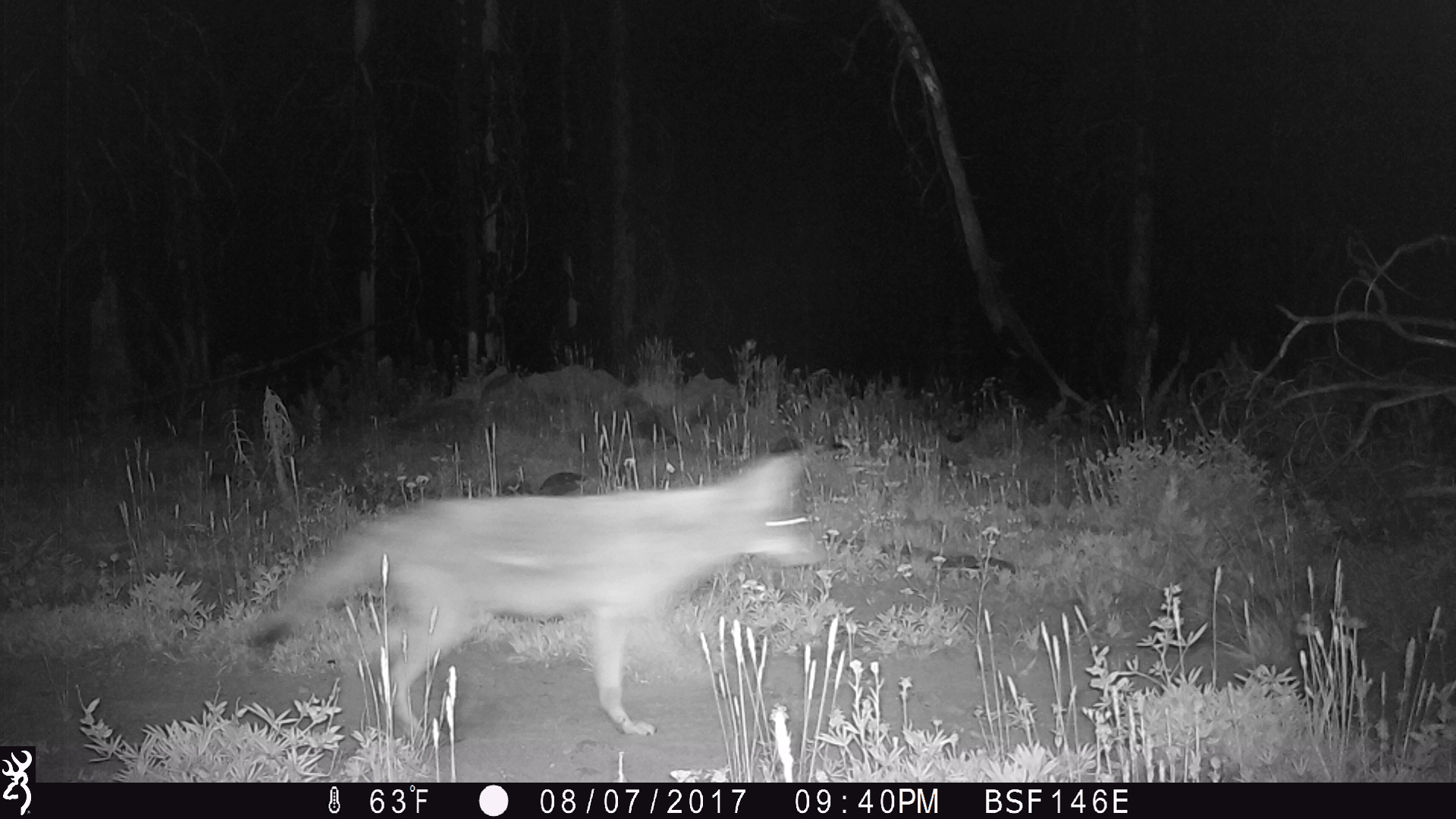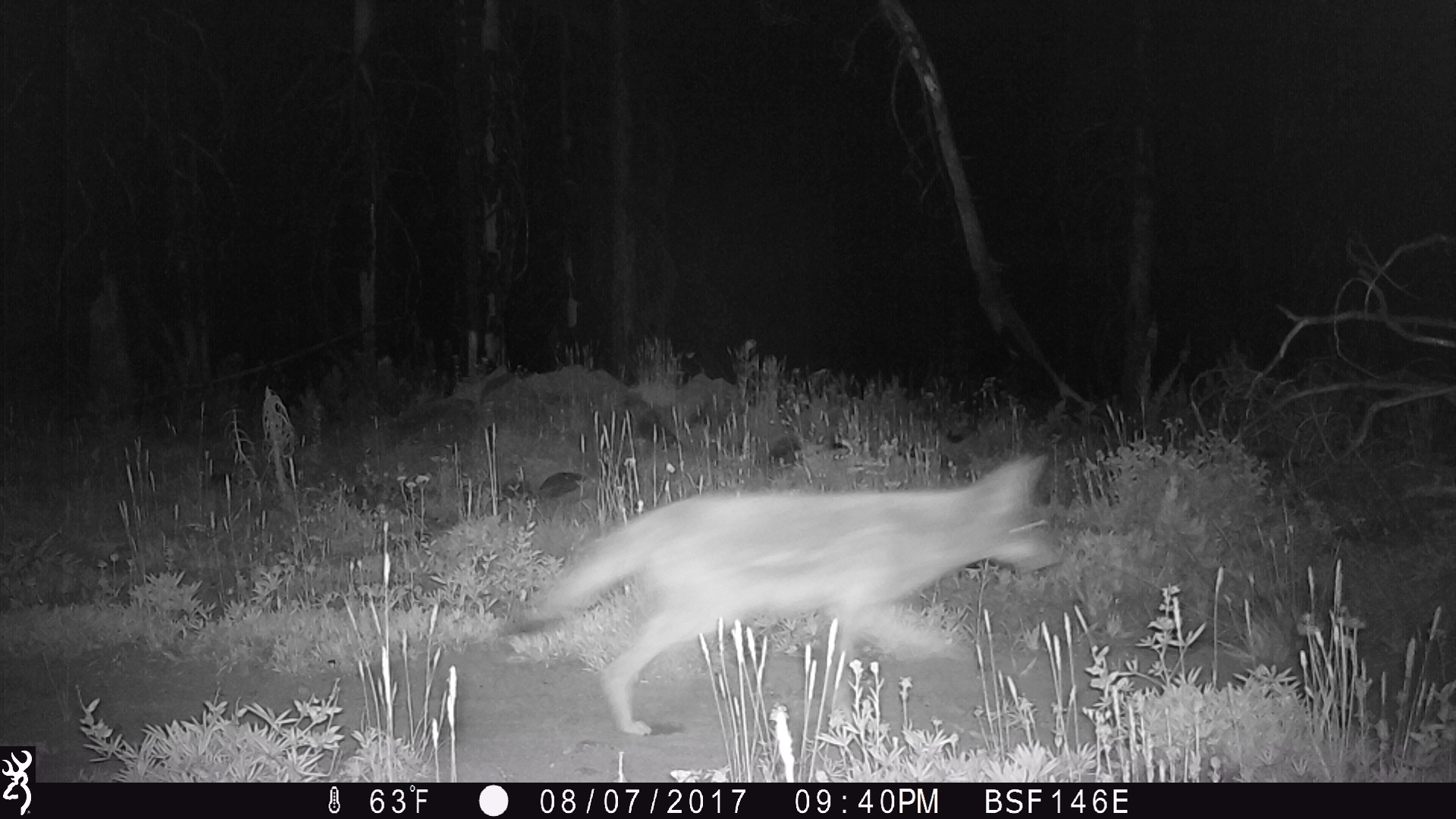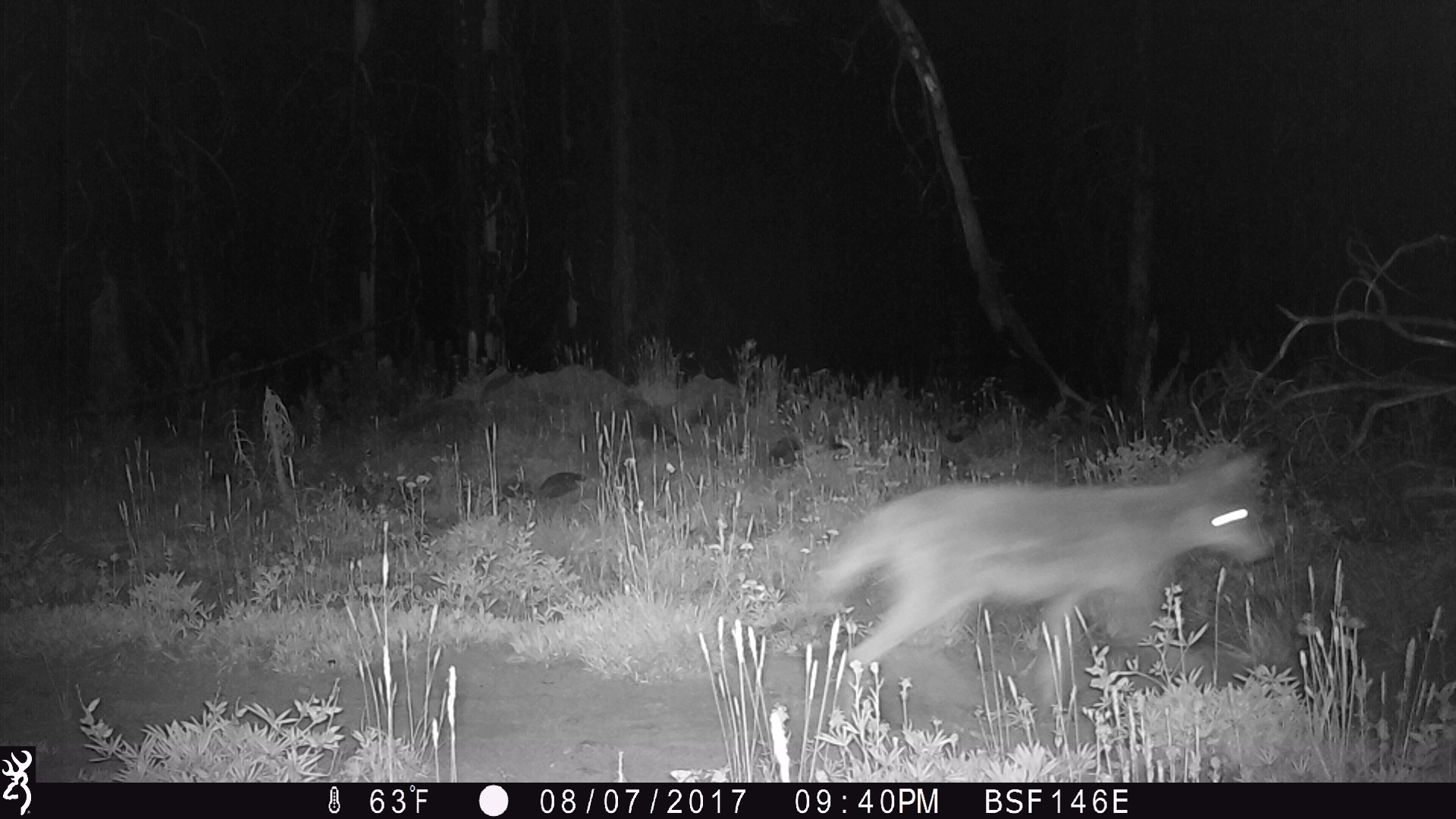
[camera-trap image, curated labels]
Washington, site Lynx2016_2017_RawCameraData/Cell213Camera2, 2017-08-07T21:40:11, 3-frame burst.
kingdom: Animalia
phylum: Chordata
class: Mammalia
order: Carnivora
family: Canidae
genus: Canis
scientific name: Canis latrans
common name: coyote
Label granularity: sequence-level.